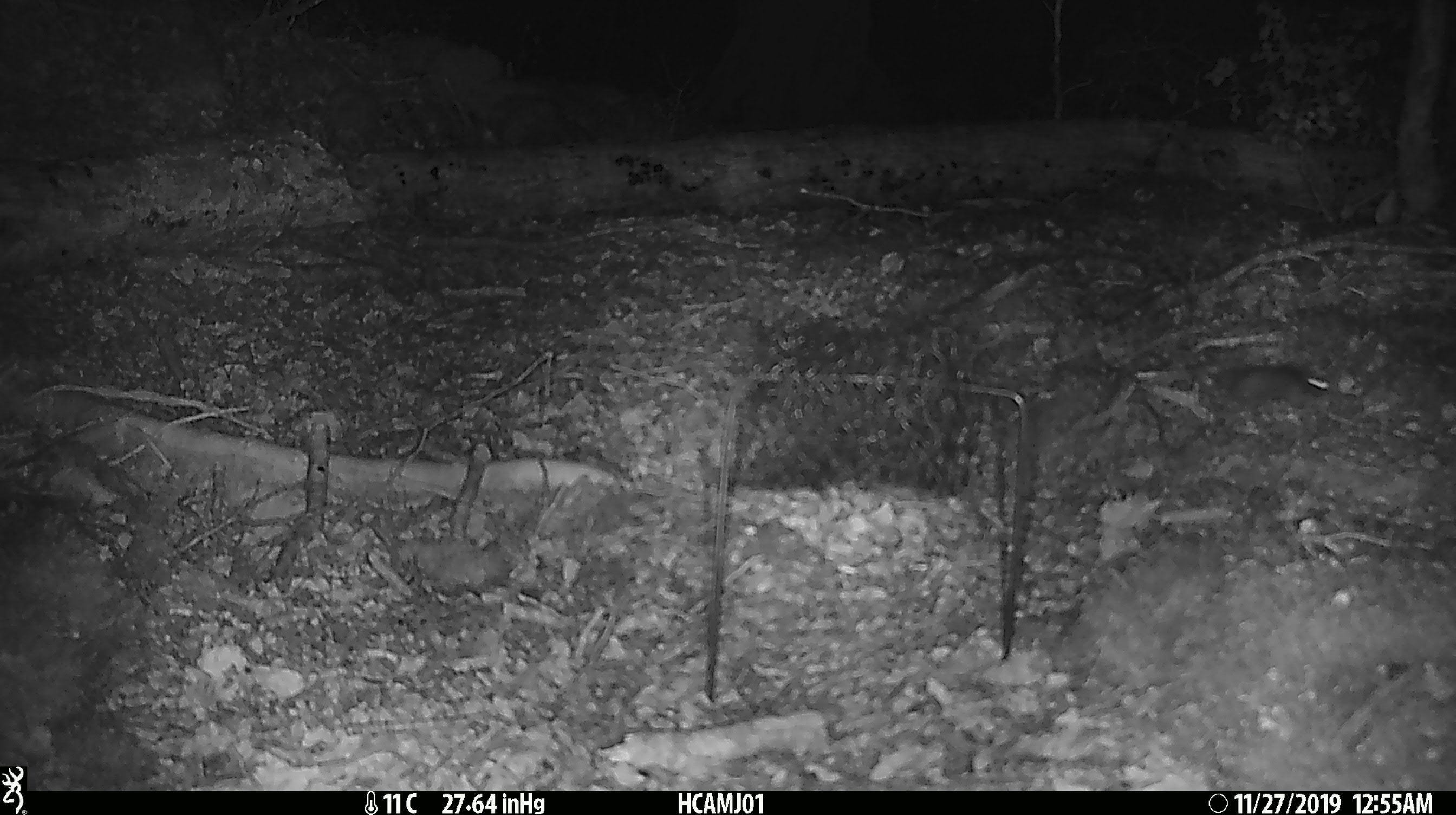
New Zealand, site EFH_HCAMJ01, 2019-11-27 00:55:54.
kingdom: Animalia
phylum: Chordata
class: Mammalia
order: Rodentia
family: Muridae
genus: Mus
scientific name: Mus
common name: mouse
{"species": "mouse (Mus)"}